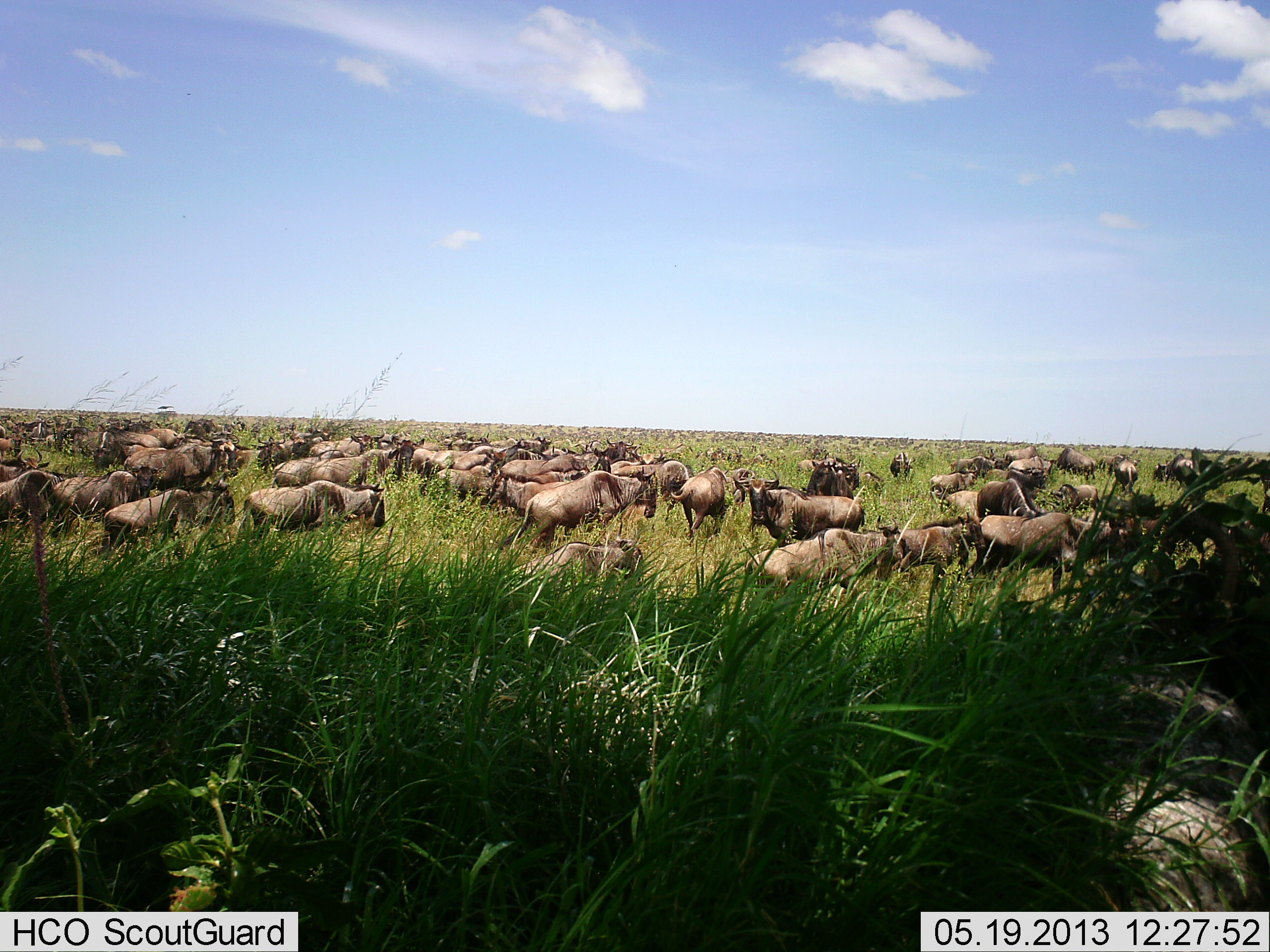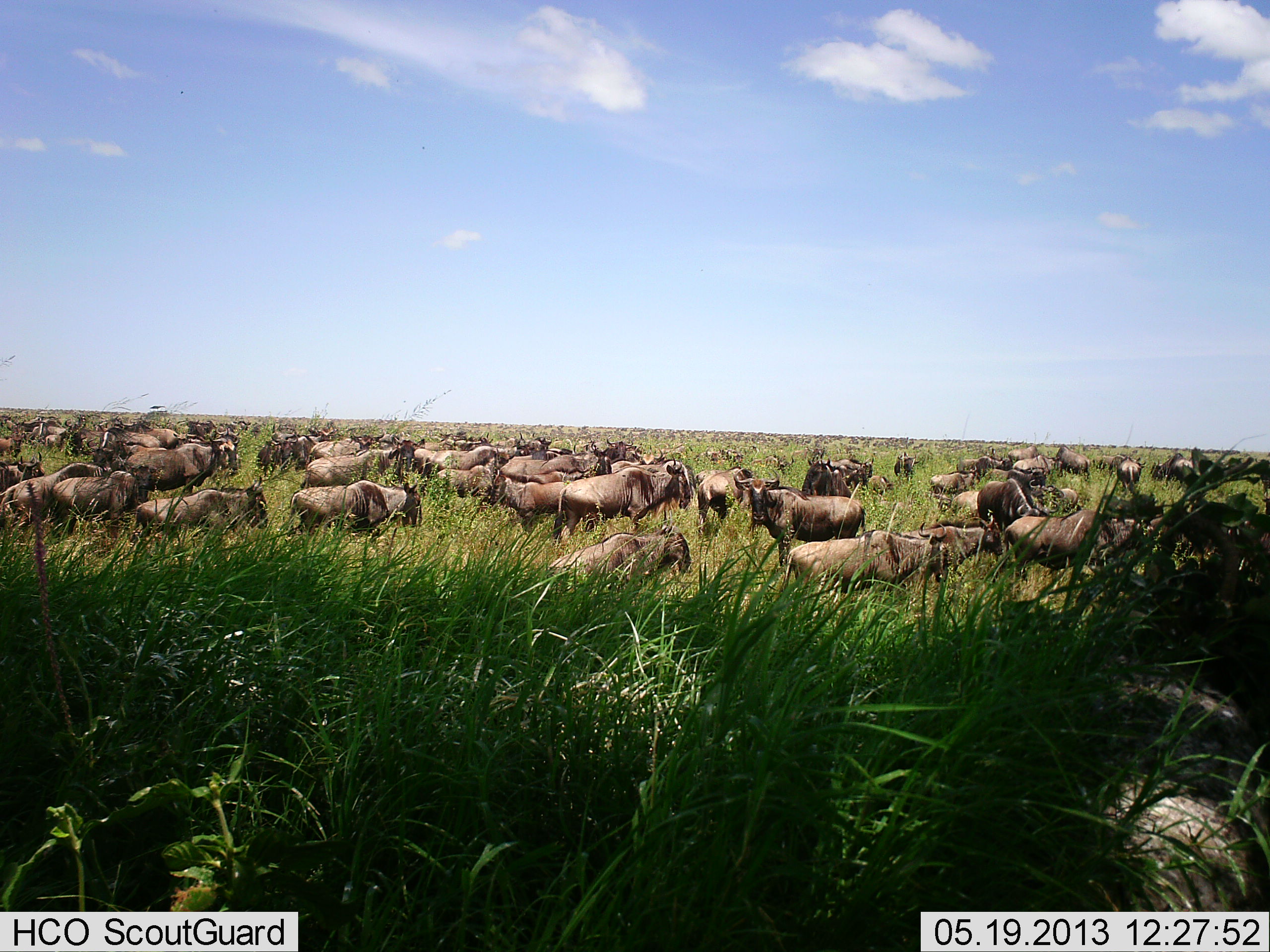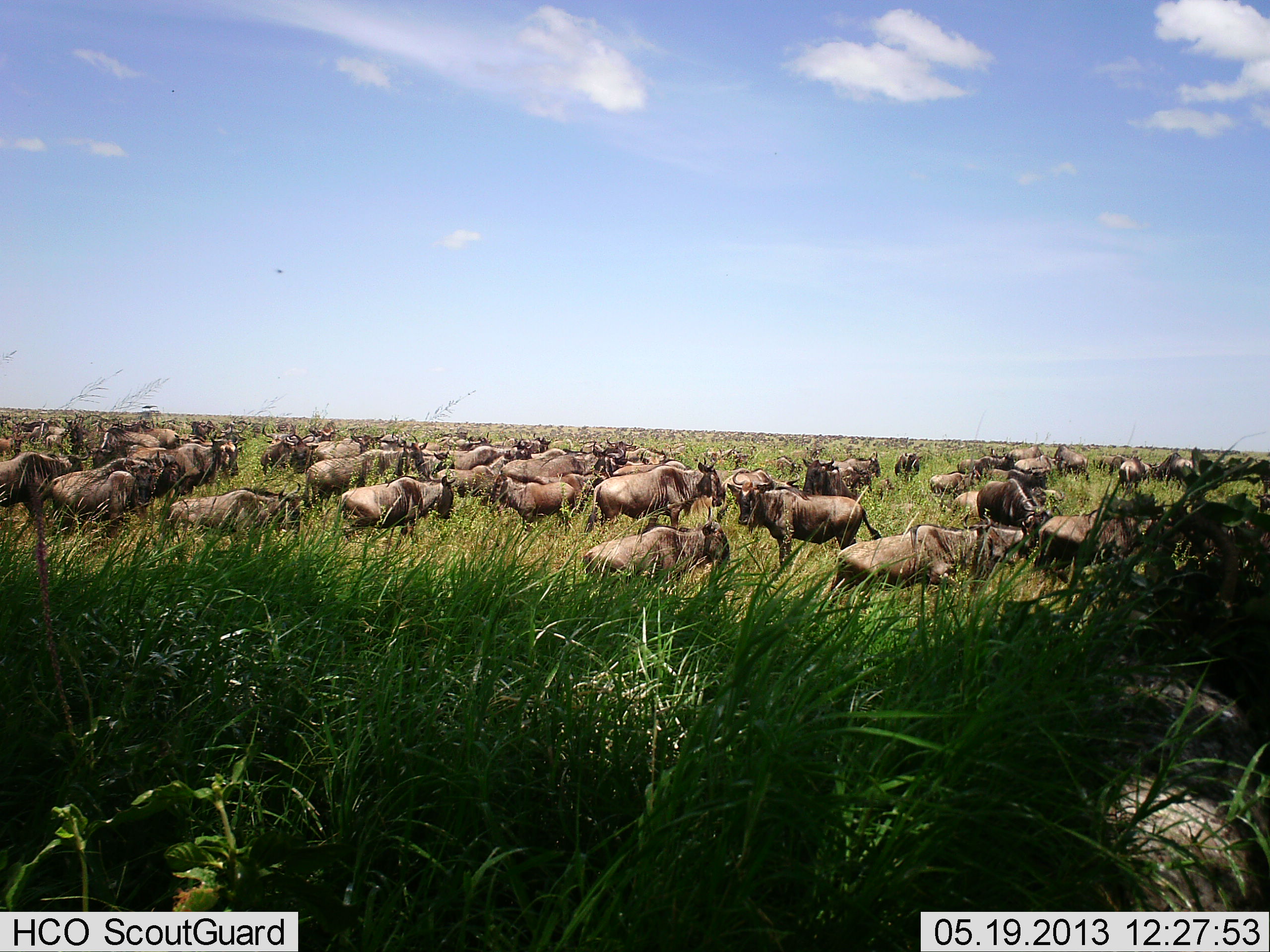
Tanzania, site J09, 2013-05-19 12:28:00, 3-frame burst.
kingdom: Animalia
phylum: Chordata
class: Mammalia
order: Artiodactyla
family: Bovidae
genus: Connochaetes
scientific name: Connochaetes taurinus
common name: blue wildebeest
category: wildebeest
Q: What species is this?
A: Wildebeest (blue wildebeest) (Connochaetes taurinus).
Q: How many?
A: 51+.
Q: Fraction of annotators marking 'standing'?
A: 63%.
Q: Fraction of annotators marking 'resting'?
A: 16%.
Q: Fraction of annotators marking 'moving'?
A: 63%.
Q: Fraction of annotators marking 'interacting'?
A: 5%.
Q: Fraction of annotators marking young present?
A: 0%.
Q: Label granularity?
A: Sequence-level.